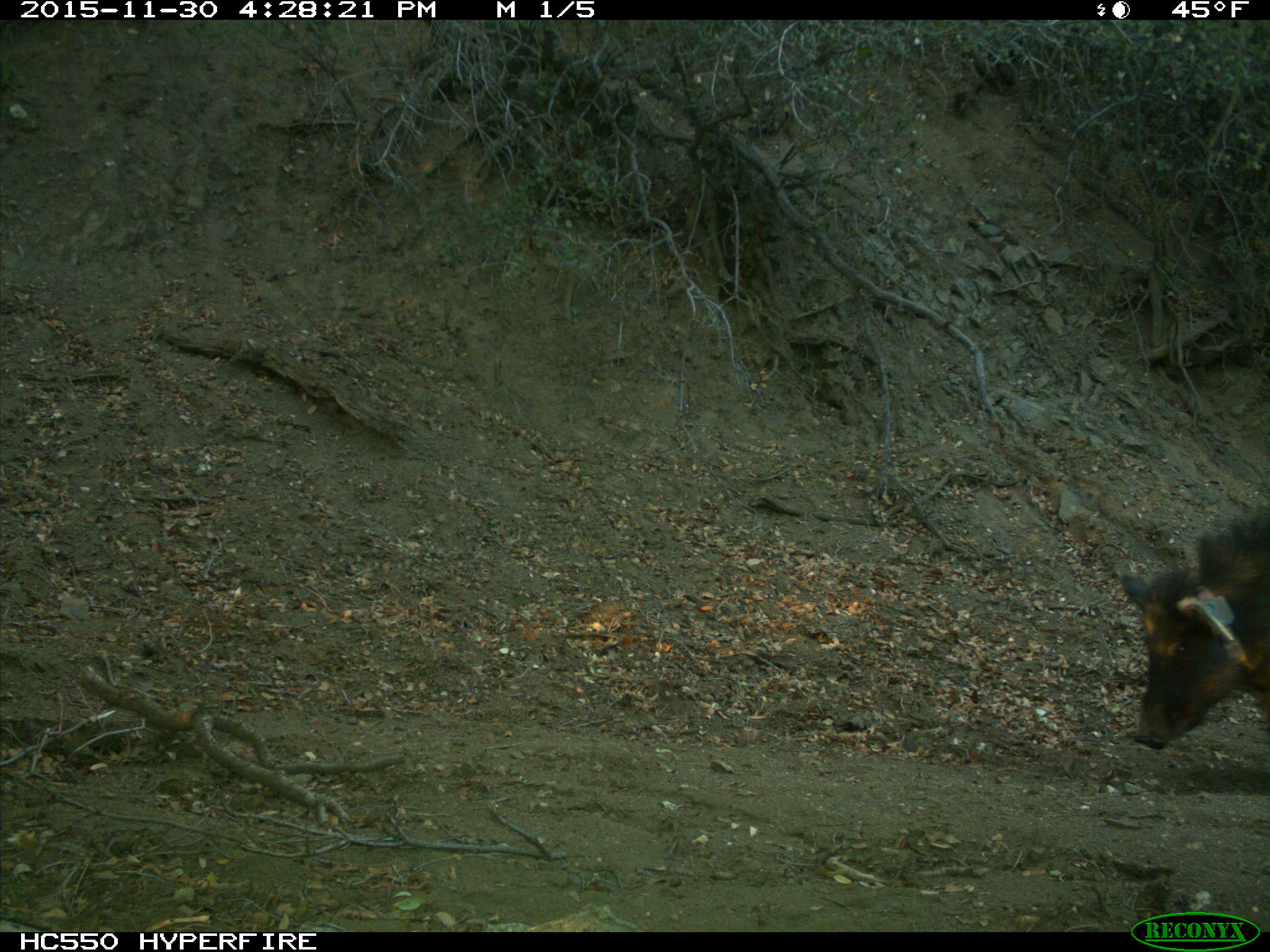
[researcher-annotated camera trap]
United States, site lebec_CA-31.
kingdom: Animalia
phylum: Chordata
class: Mammalia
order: Artiodactyla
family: Suidae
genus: Sus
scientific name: Sus scrofa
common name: wild boar